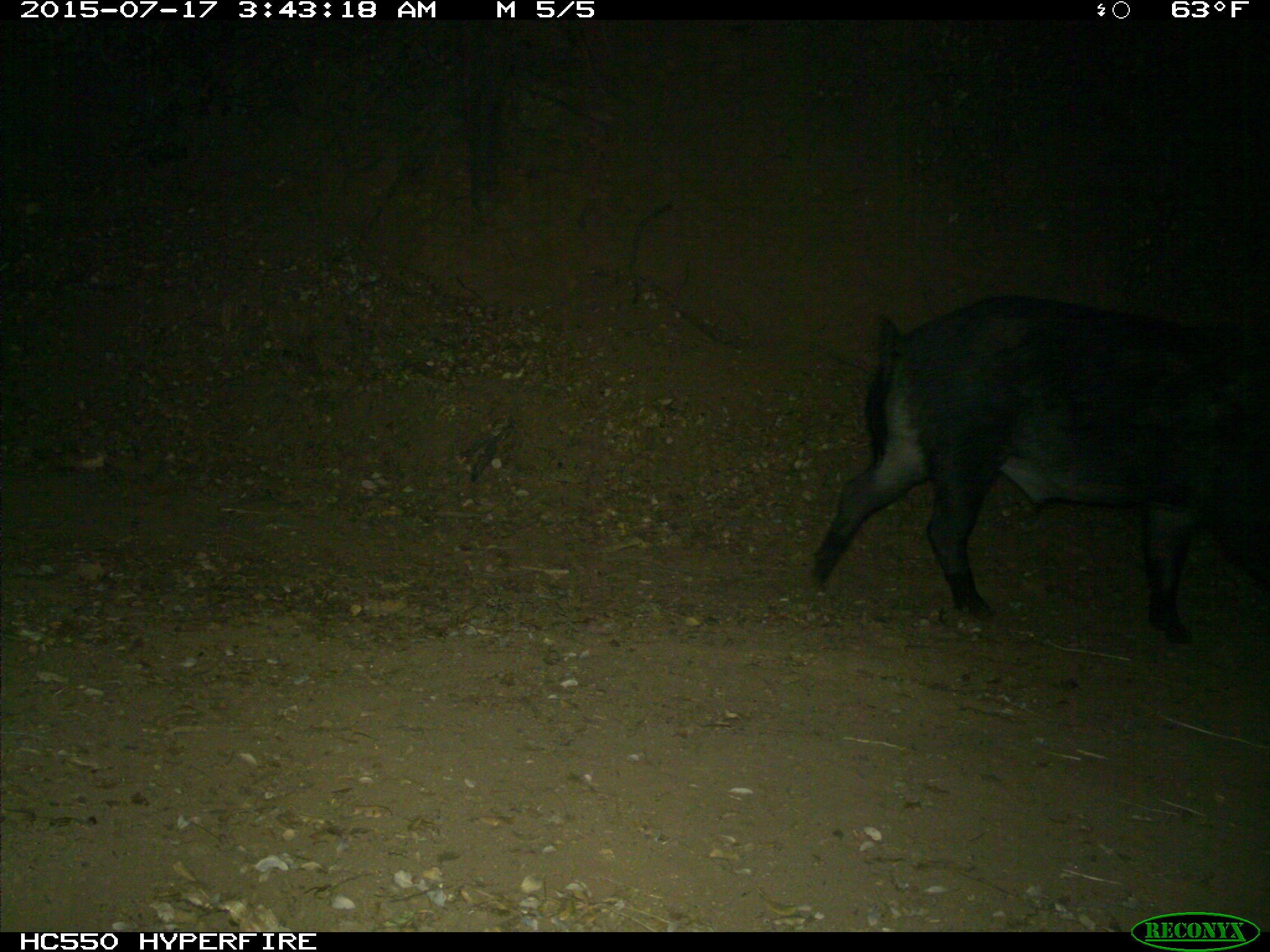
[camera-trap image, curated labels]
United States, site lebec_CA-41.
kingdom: Animalia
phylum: Chordata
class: Mammalia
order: Artiodactyla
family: Suidae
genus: Sus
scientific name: Sus scrofa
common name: wild boar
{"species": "Sus scrofa (wild boar)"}